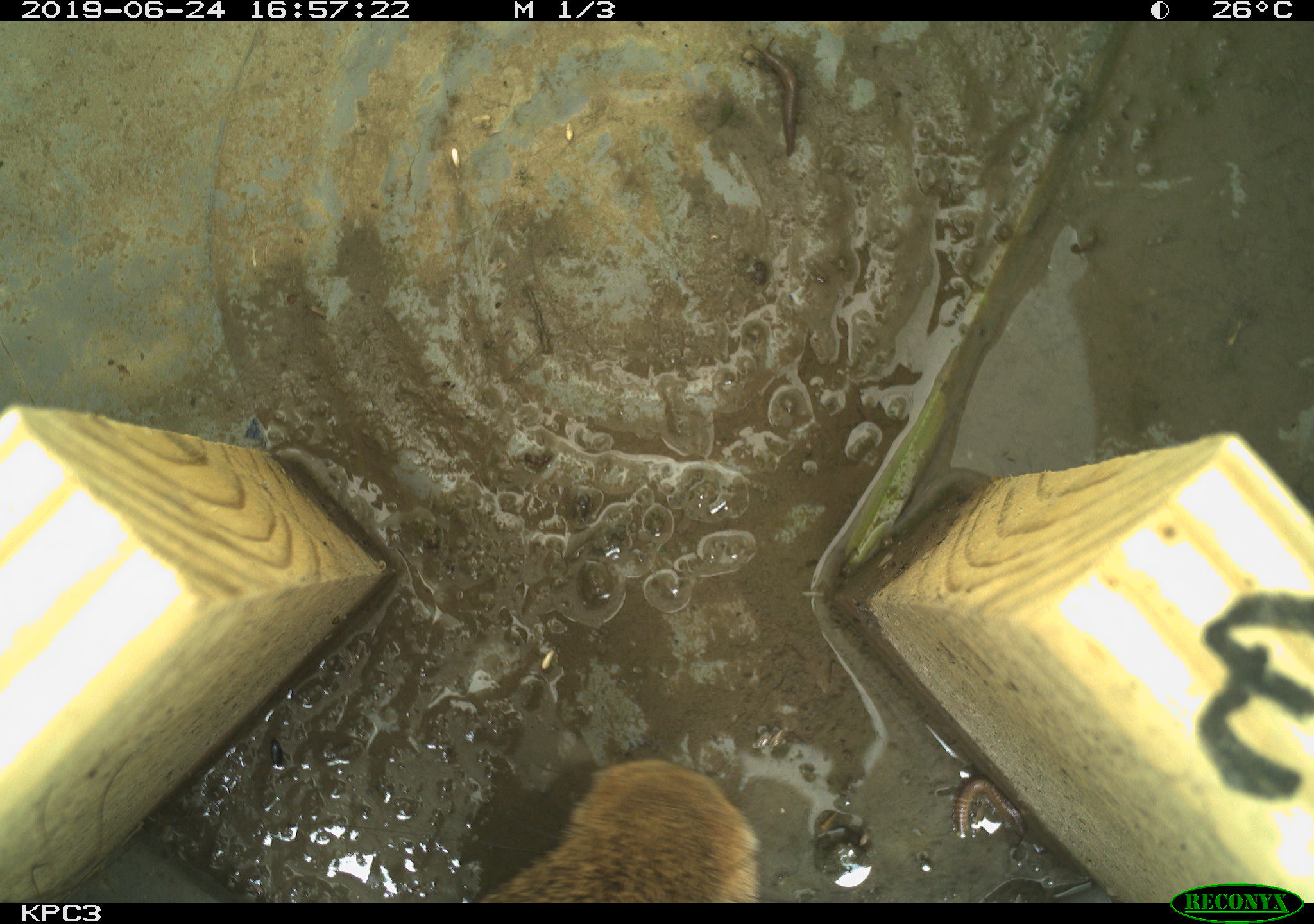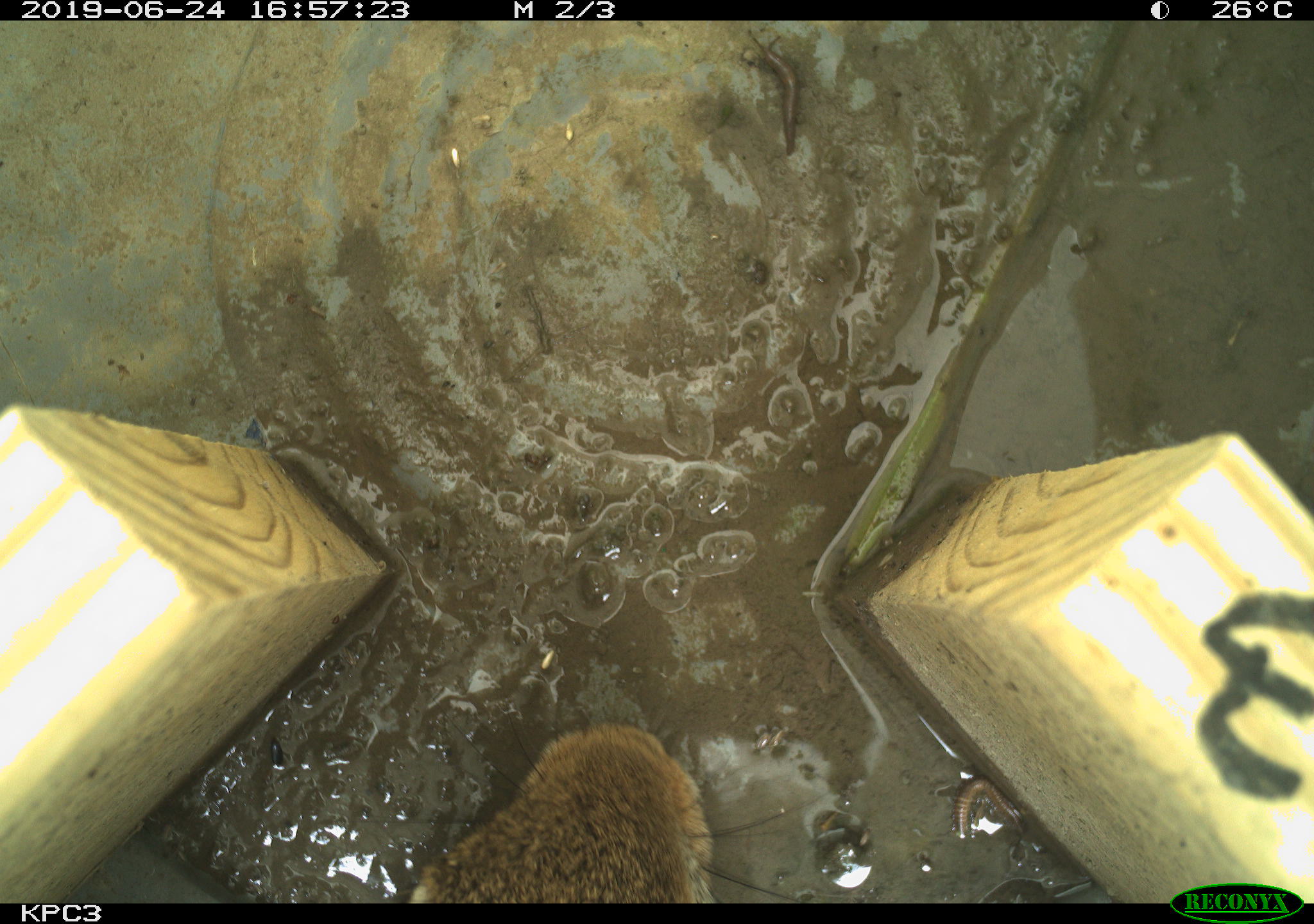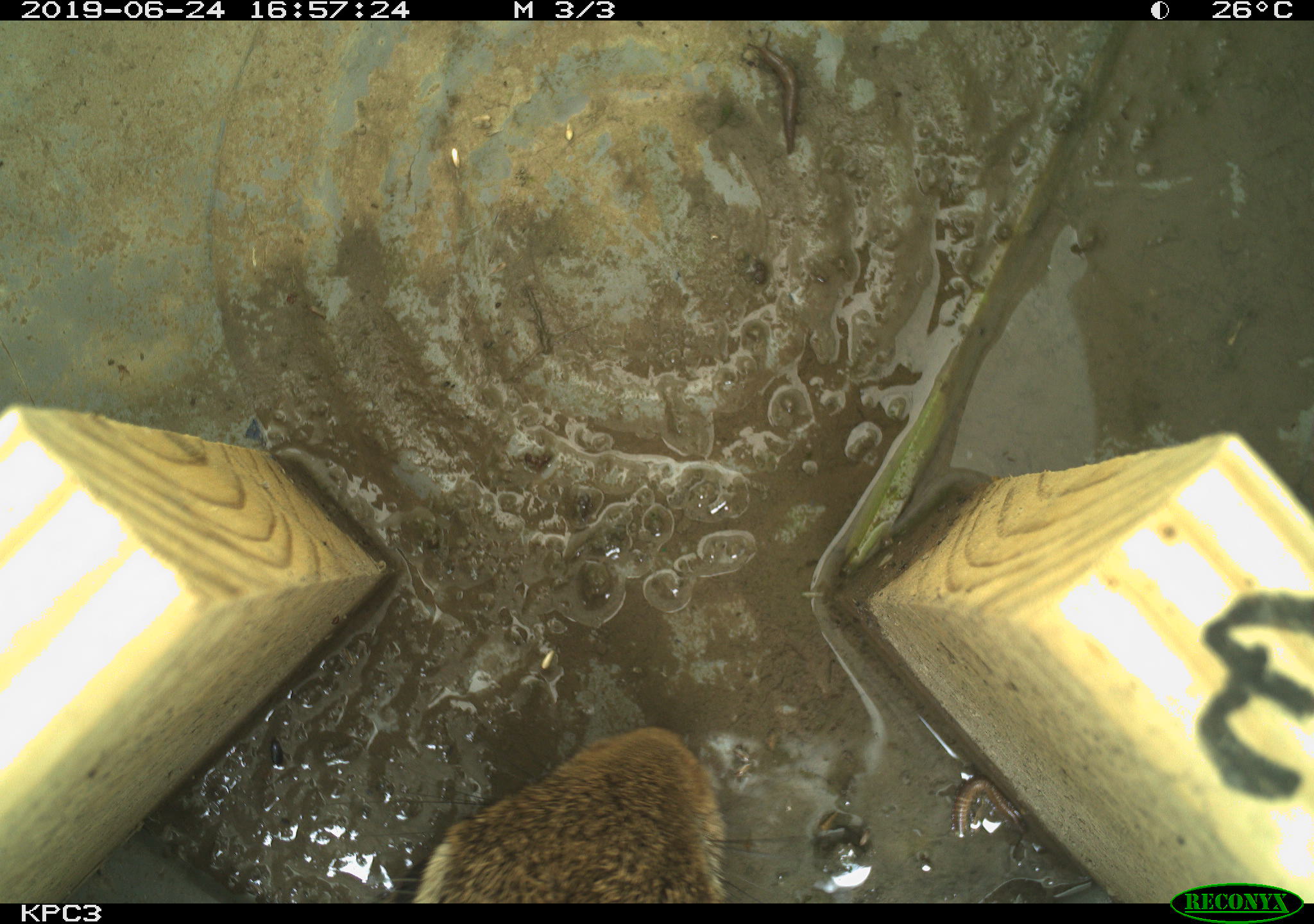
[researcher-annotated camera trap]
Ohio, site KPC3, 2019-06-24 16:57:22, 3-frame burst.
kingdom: Animalia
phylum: Chordata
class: Mammalia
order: Lagomorpha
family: Leporidae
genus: Sylvilagus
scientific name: Sylvilagus floridanus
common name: eastern cottontail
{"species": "eastern cottontail (Sylvilagus floridanus)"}